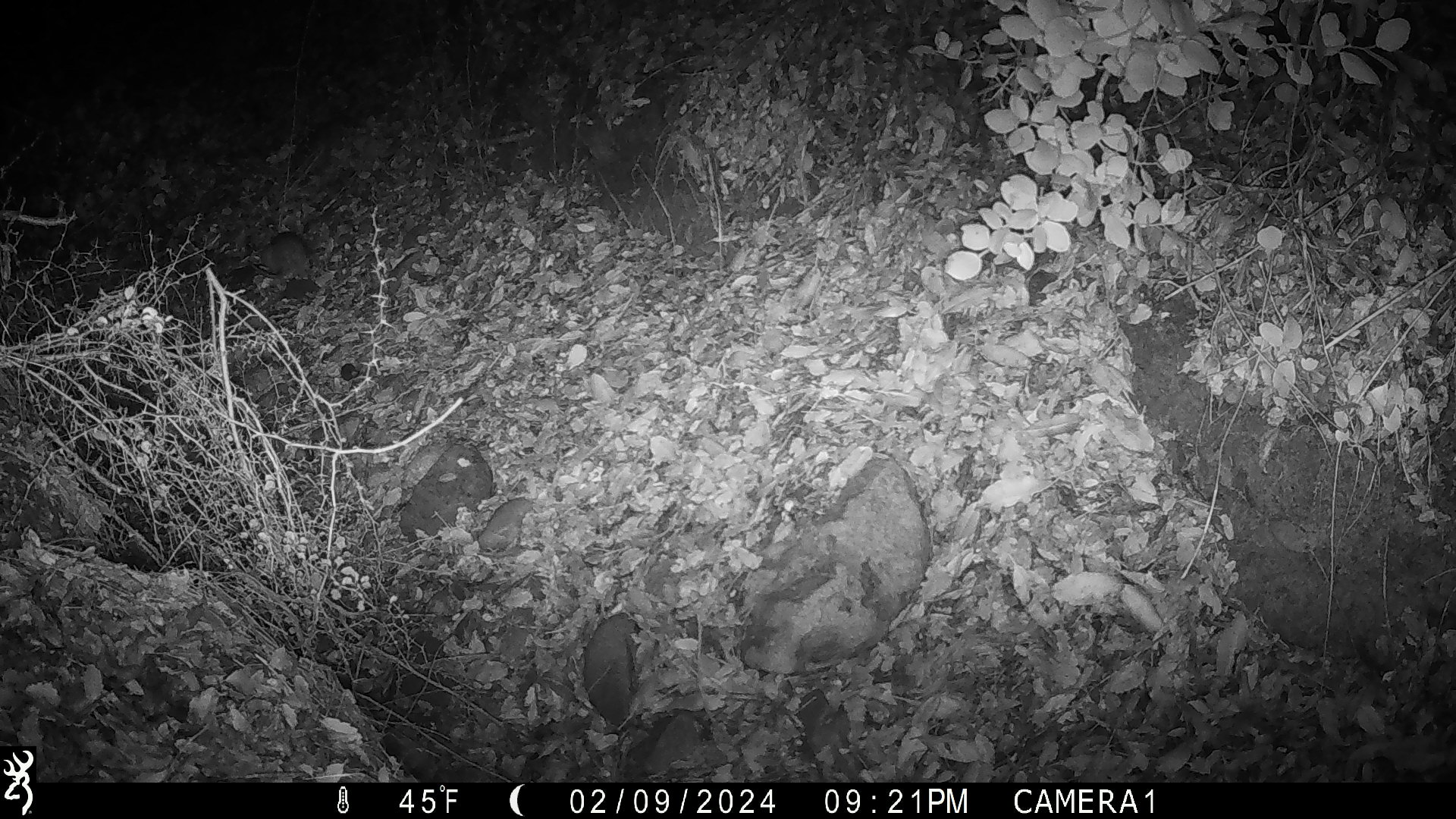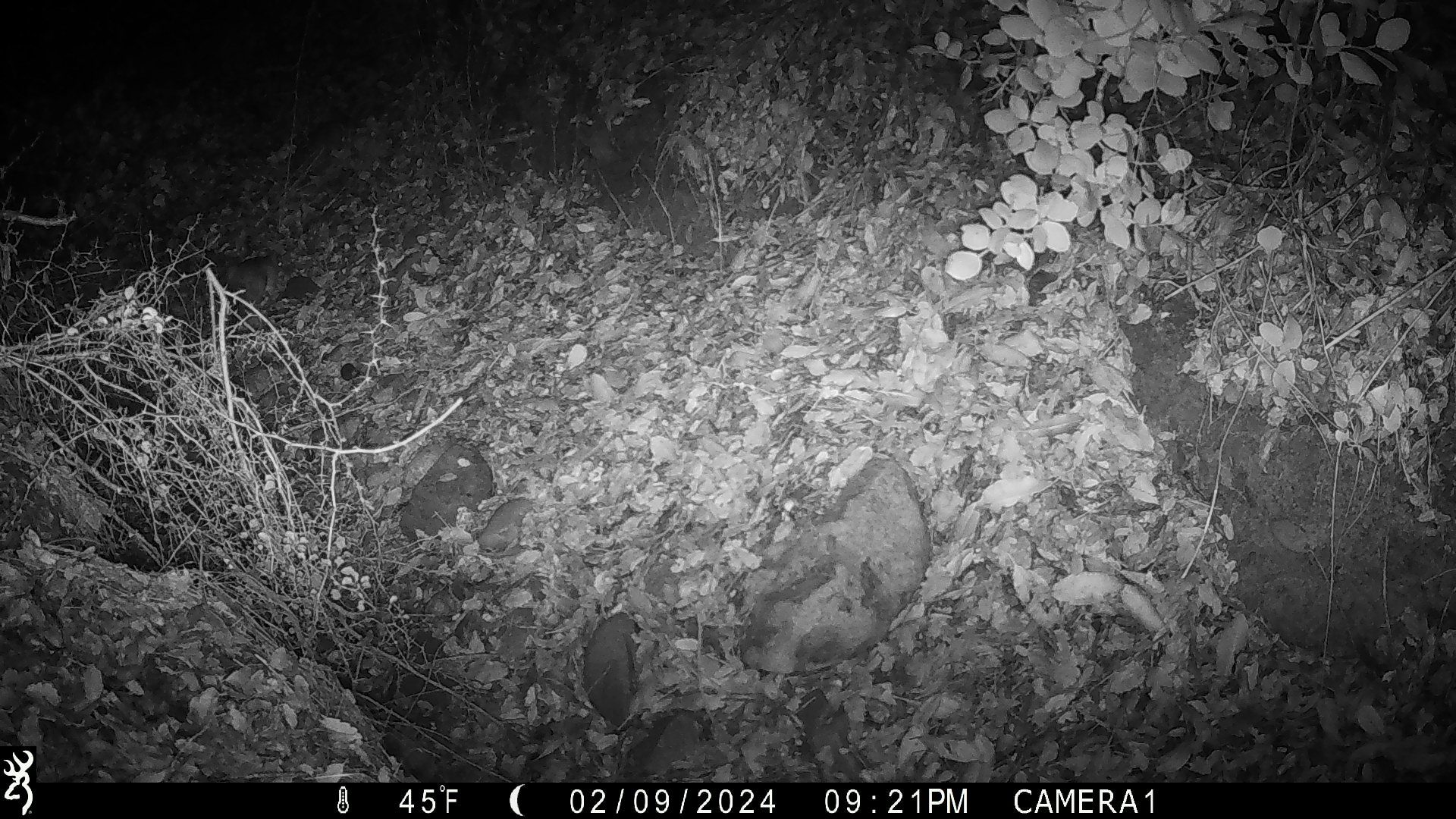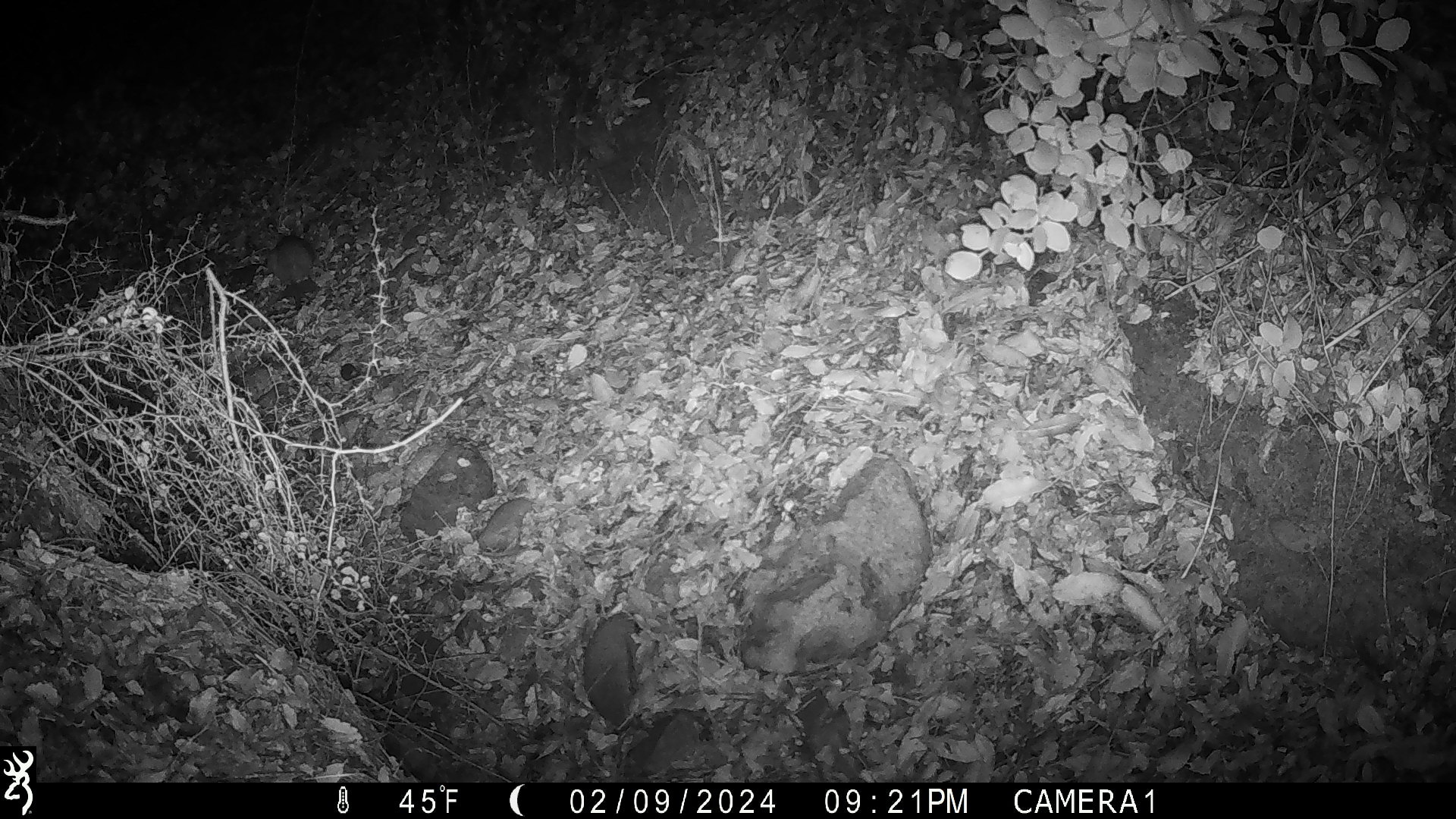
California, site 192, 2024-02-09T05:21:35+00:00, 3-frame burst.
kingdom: Animalia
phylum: Chordata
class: Mammalia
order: Rodentia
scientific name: Rodentia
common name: mouse or rat